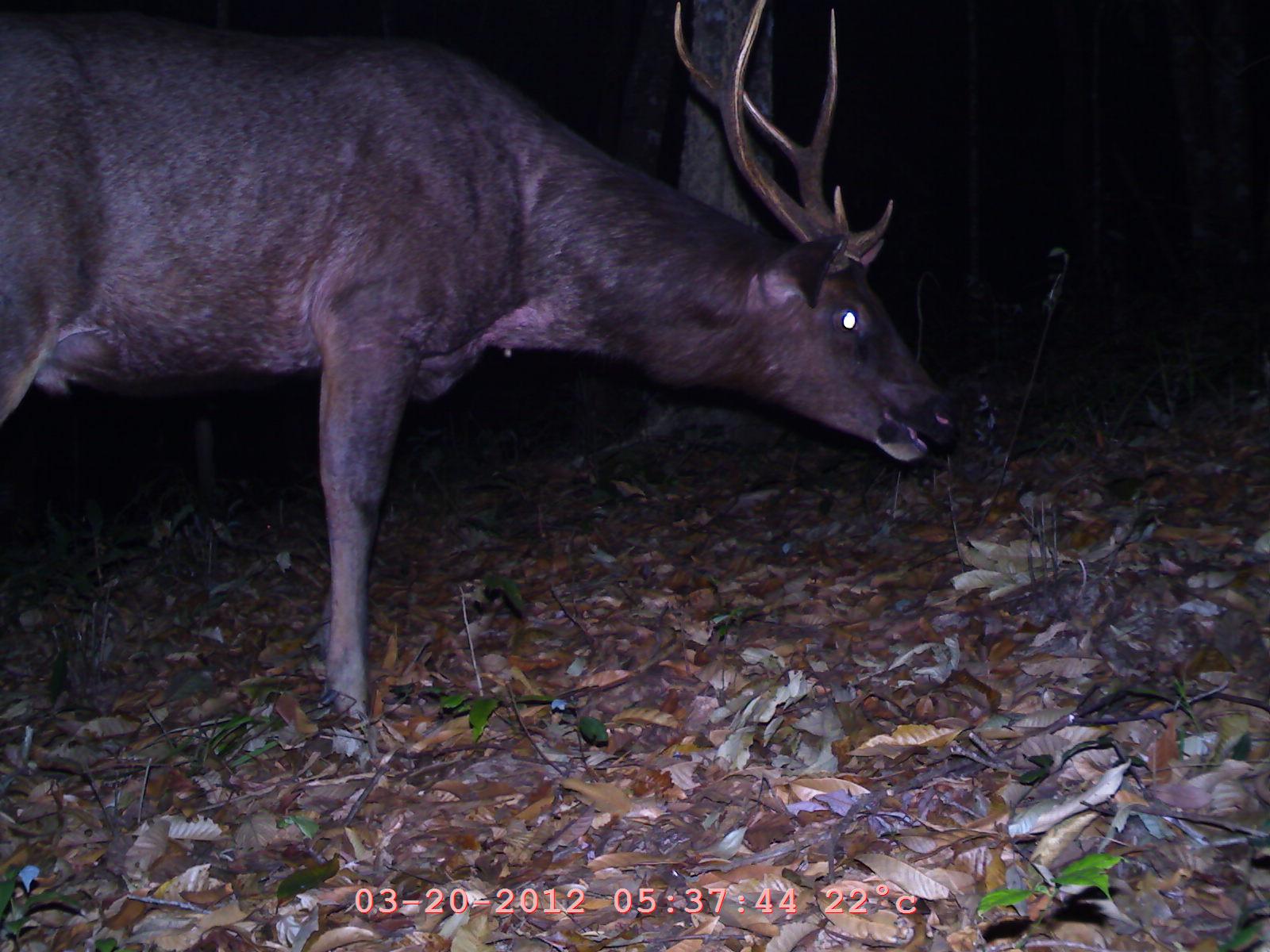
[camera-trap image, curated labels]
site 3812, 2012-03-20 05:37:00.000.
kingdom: Animalia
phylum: Chordata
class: Mammalia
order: Artiodactyla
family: Cervidae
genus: Rusa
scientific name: Rusa unicolor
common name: sambar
Rusa unicolor (sambar), count 1.